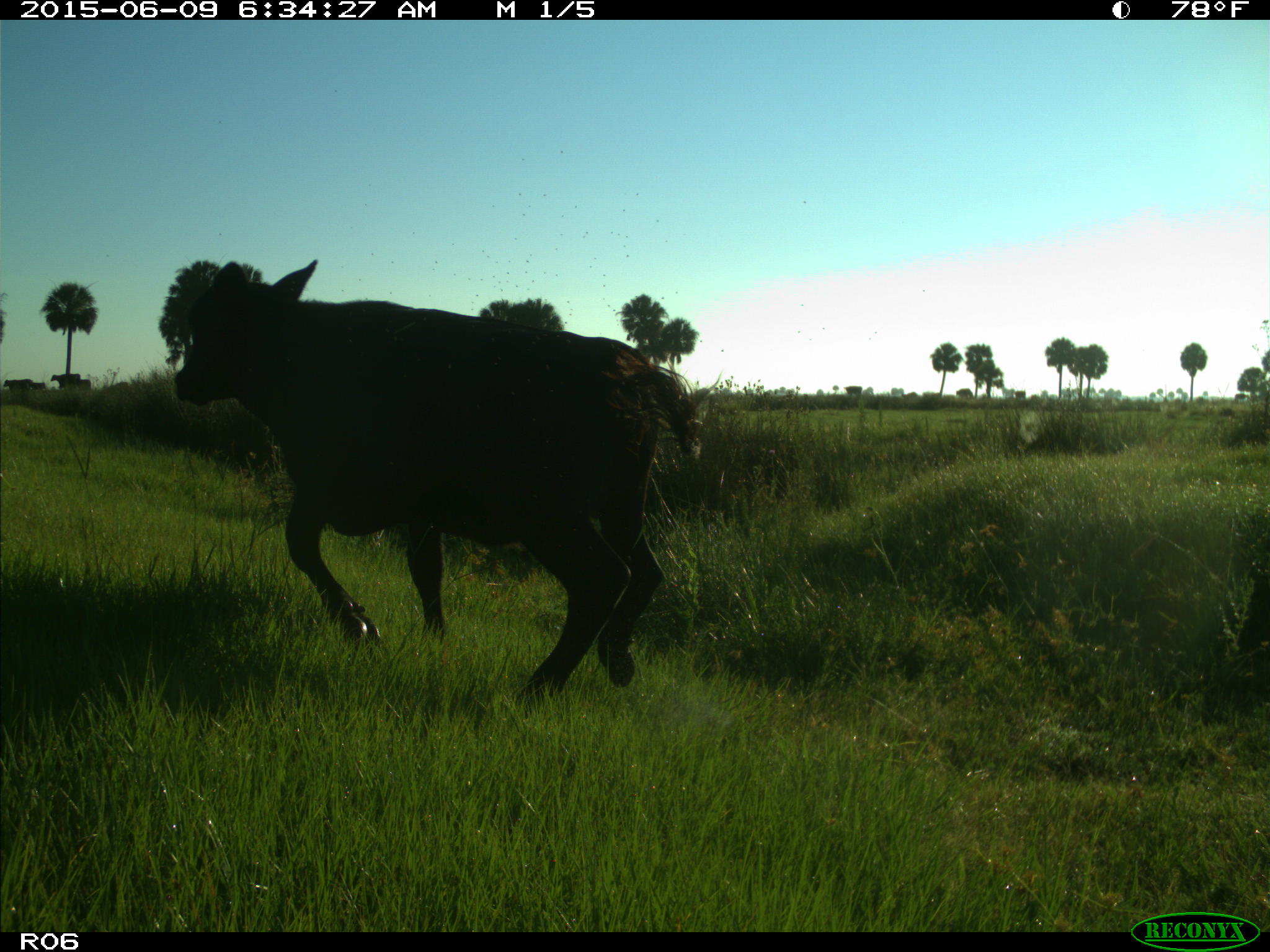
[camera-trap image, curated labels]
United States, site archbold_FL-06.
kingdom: Animalia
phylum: Chordata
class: Mammalia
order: Artiodactyla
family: Bovidae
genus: Bos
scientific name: Bos taurus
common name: domestic cow